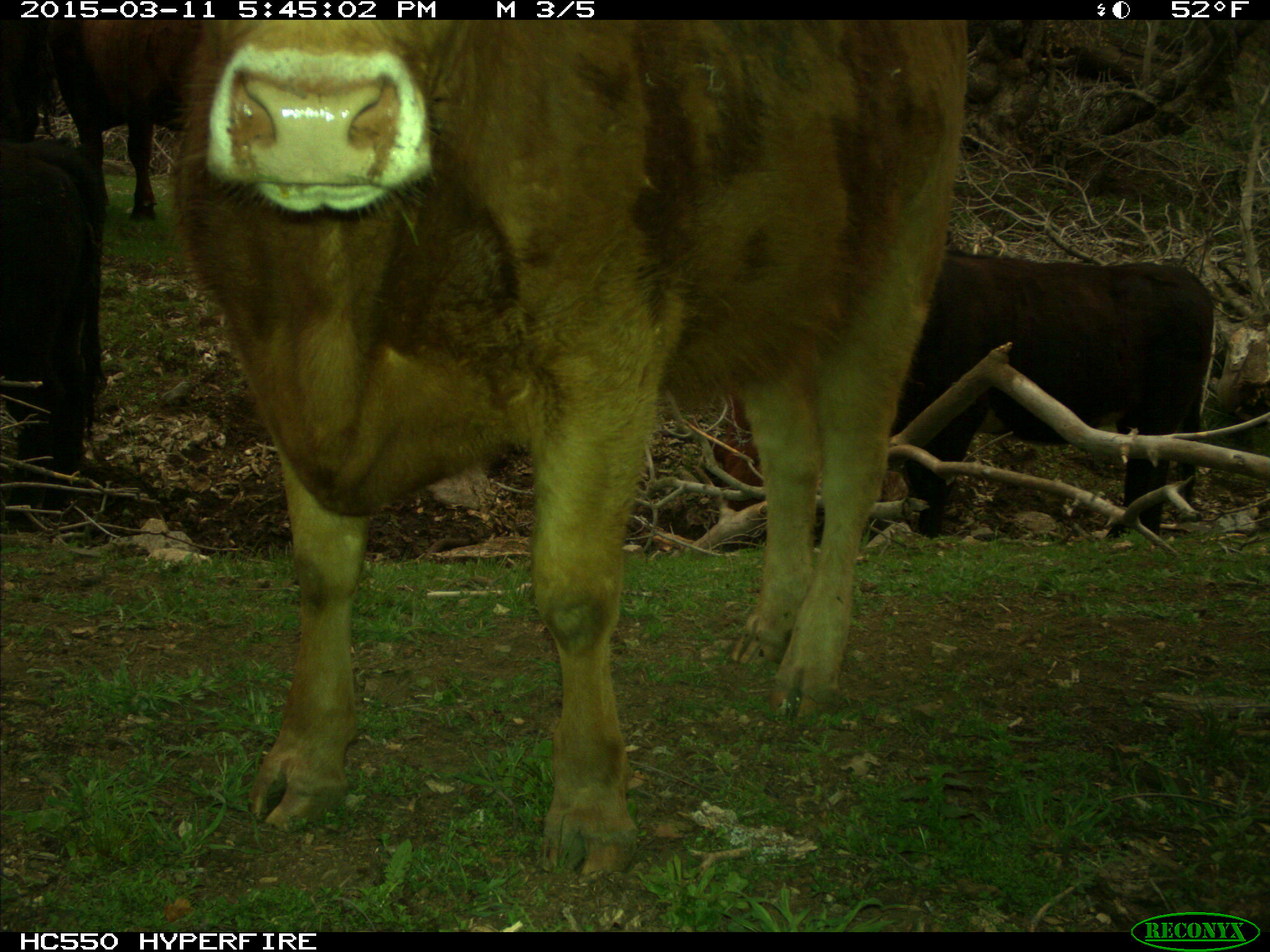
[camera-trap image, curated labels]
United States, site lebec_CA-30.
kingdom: Animalia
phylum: Chordata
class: Mammalia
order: Artiodactyla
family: Bovidae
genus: Bos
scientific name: Bos taurus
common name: domestic cow